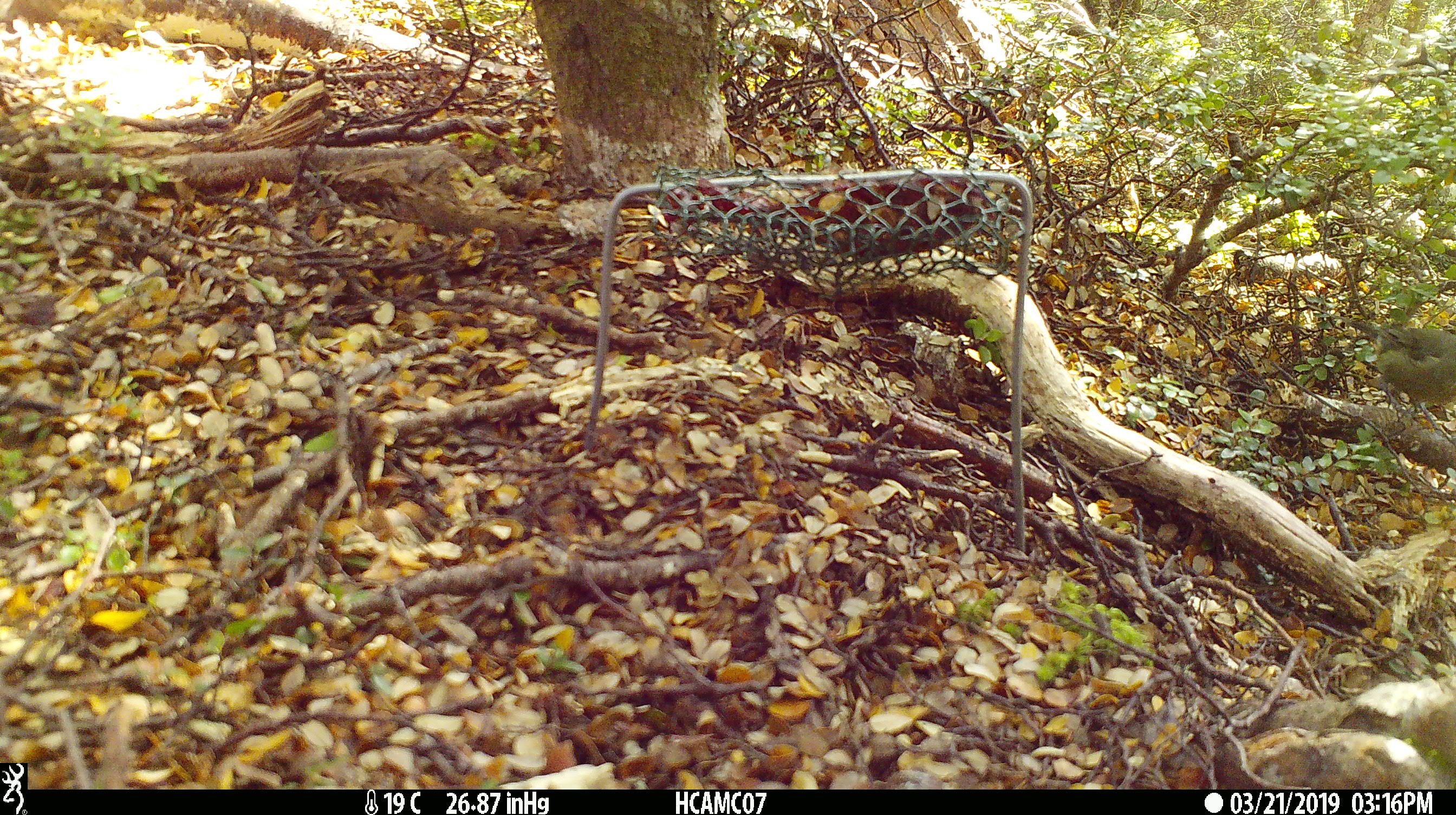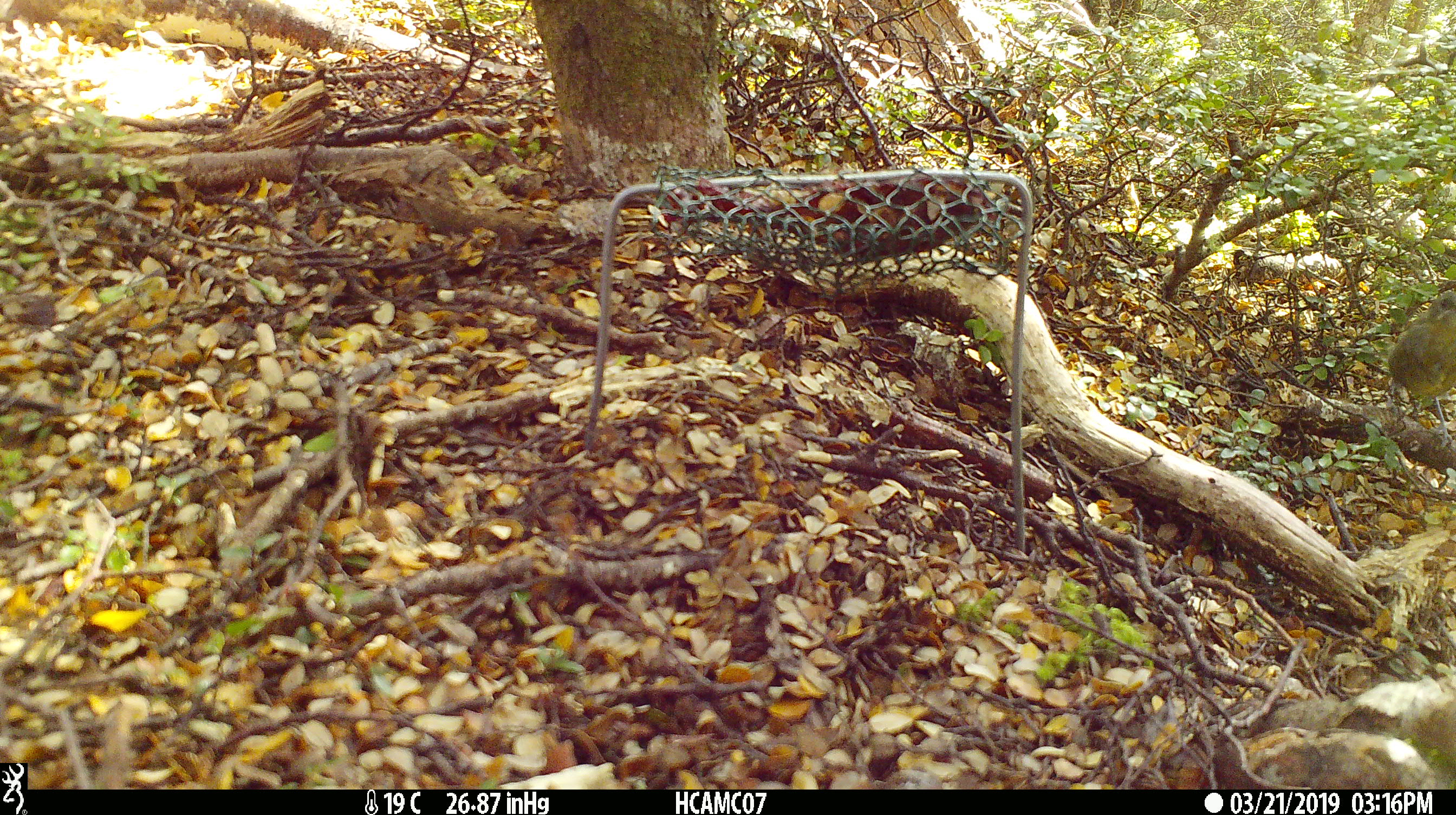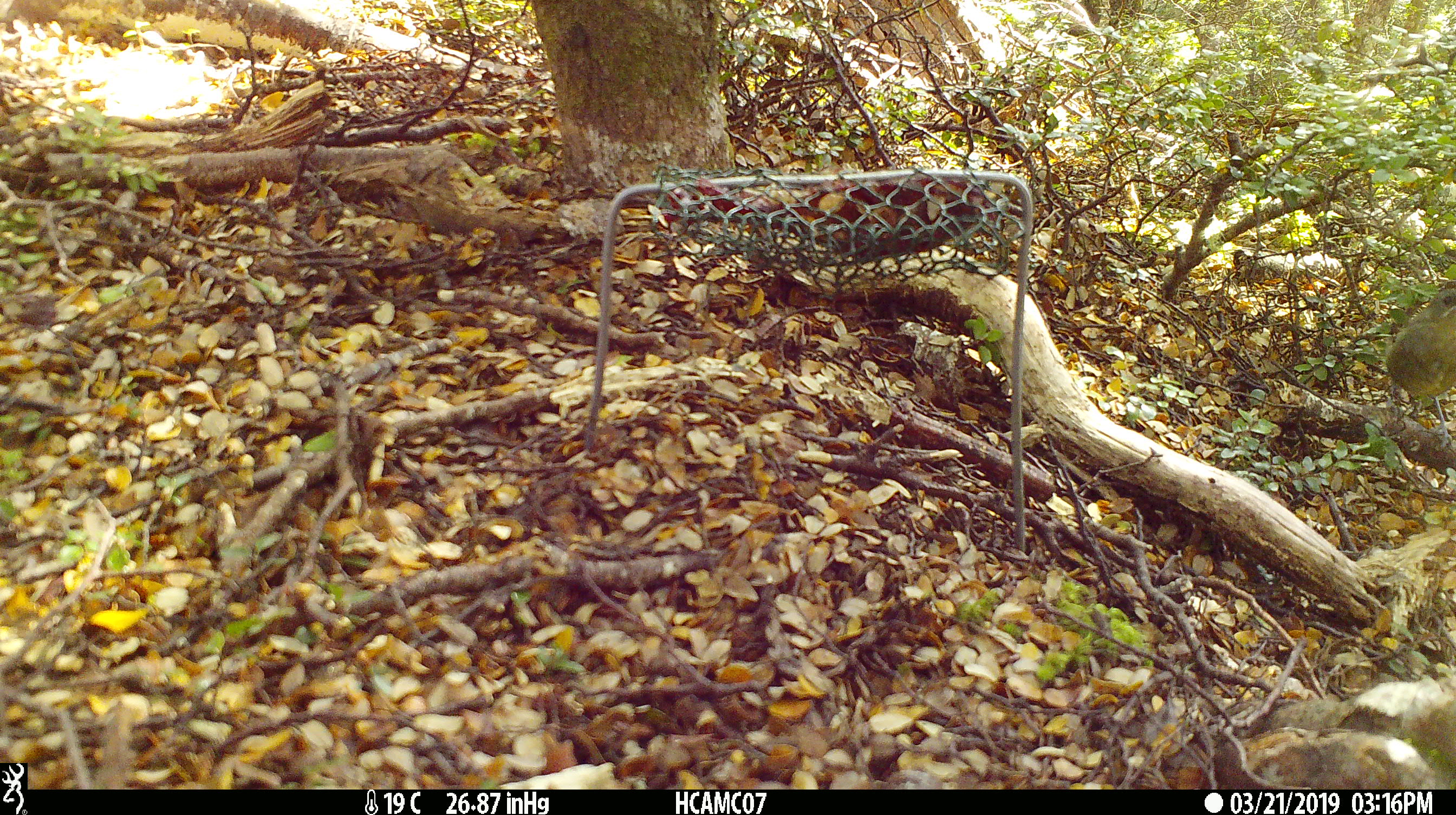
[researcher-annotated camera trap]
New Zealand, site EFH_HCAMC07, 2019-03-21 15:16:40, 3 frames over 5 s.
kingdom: Animalia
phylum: Chordata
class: Aves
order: Passeriformes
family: Meliphagidae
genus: Anthornis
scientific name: Anthornis melanura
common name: new zealand bellbird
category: bellbird